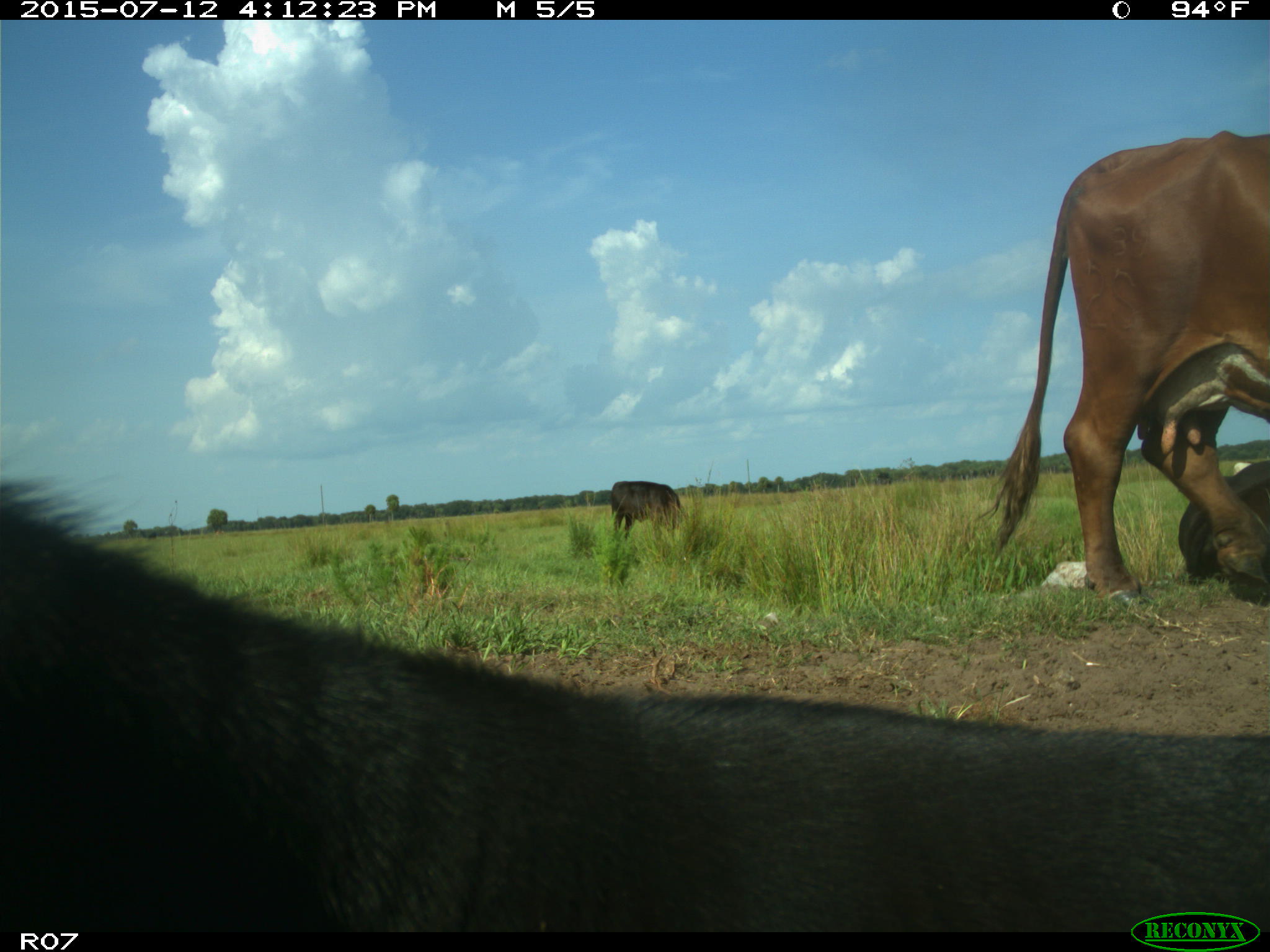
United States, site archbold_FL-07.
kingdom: Animalia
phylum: Chordata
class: Mammalia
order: Artiodactyla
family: Bovidae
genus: Bos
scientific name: Bos taurus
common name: domestic cow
Bos taurus (domestic cow).